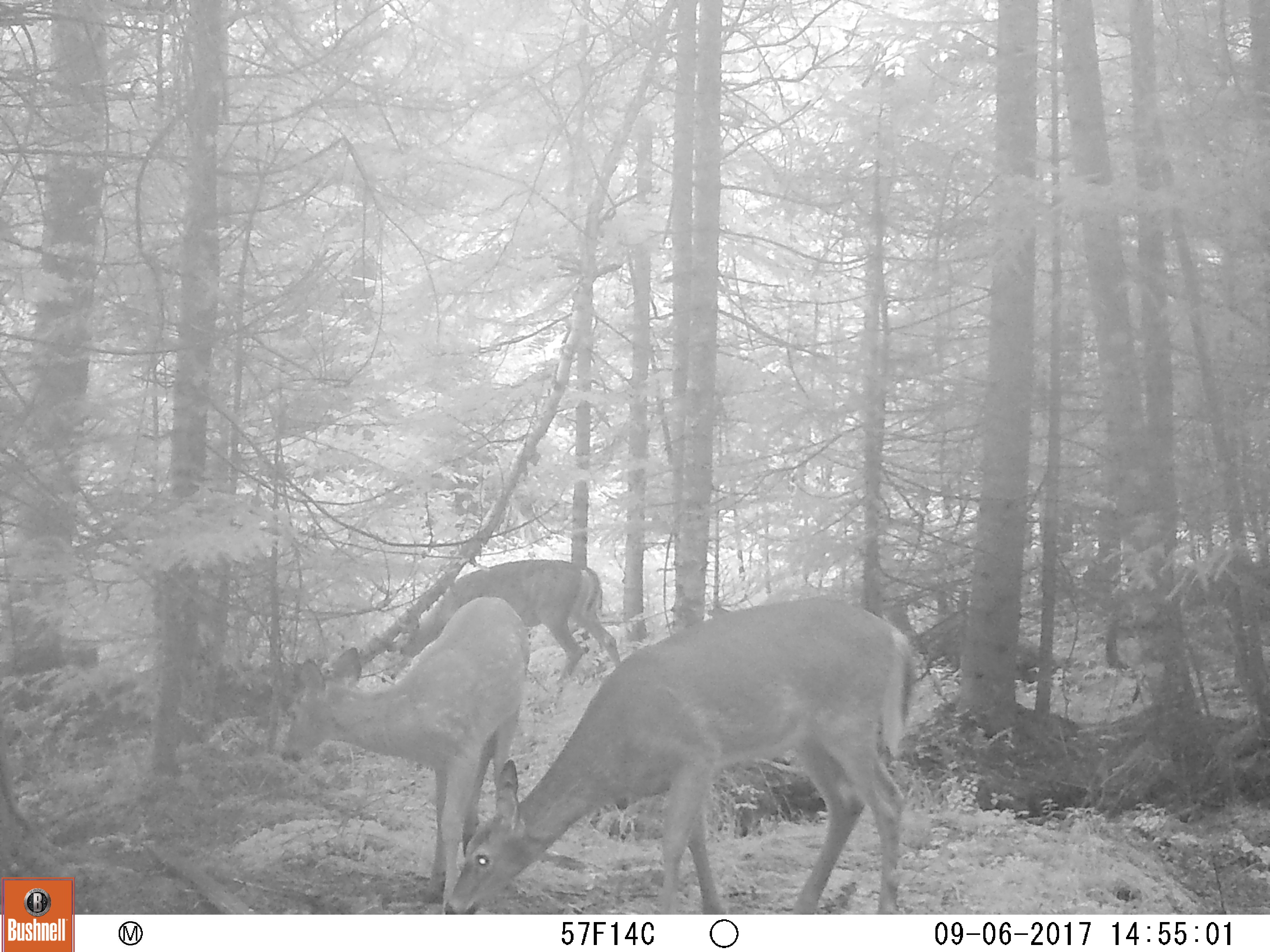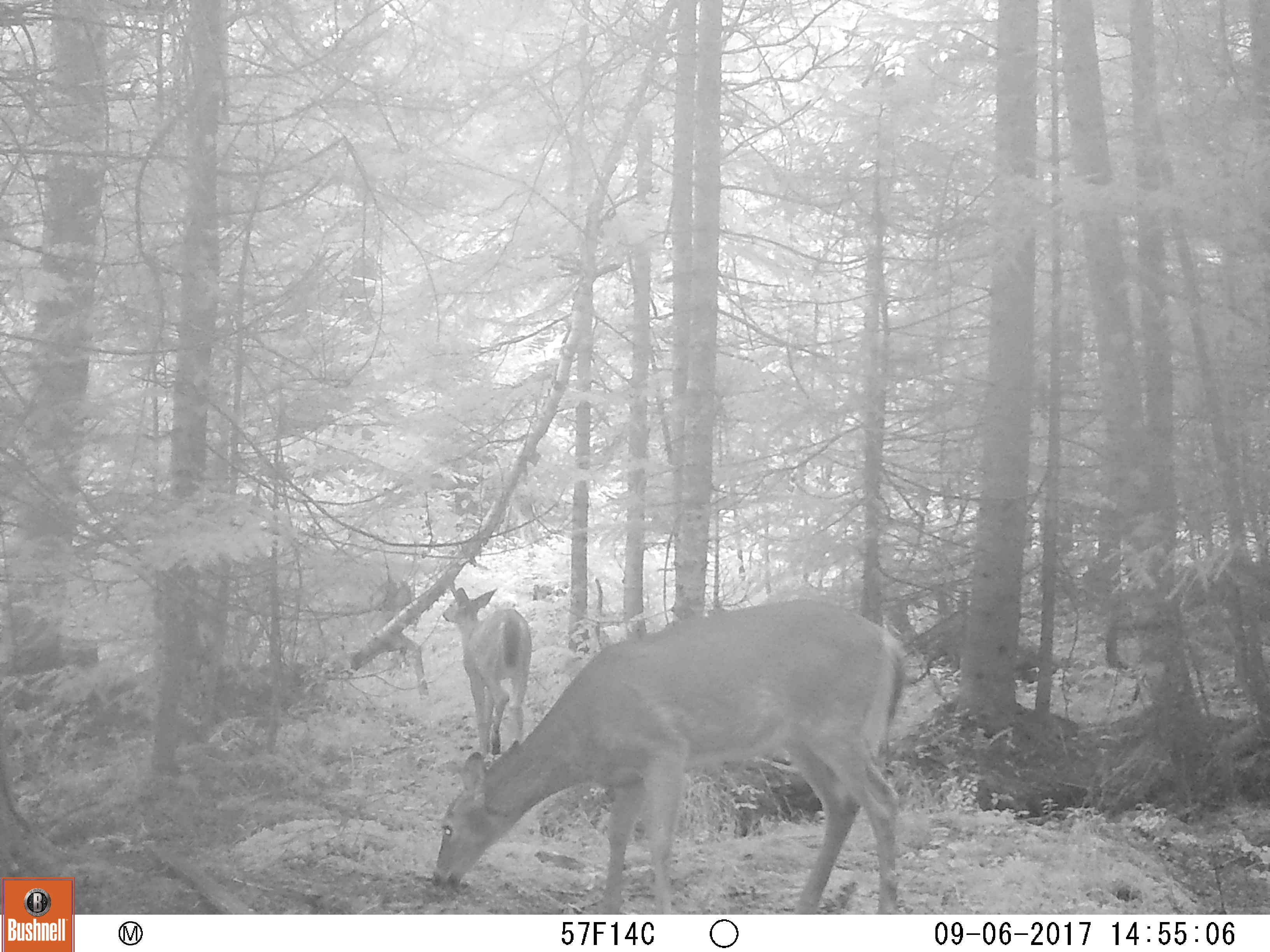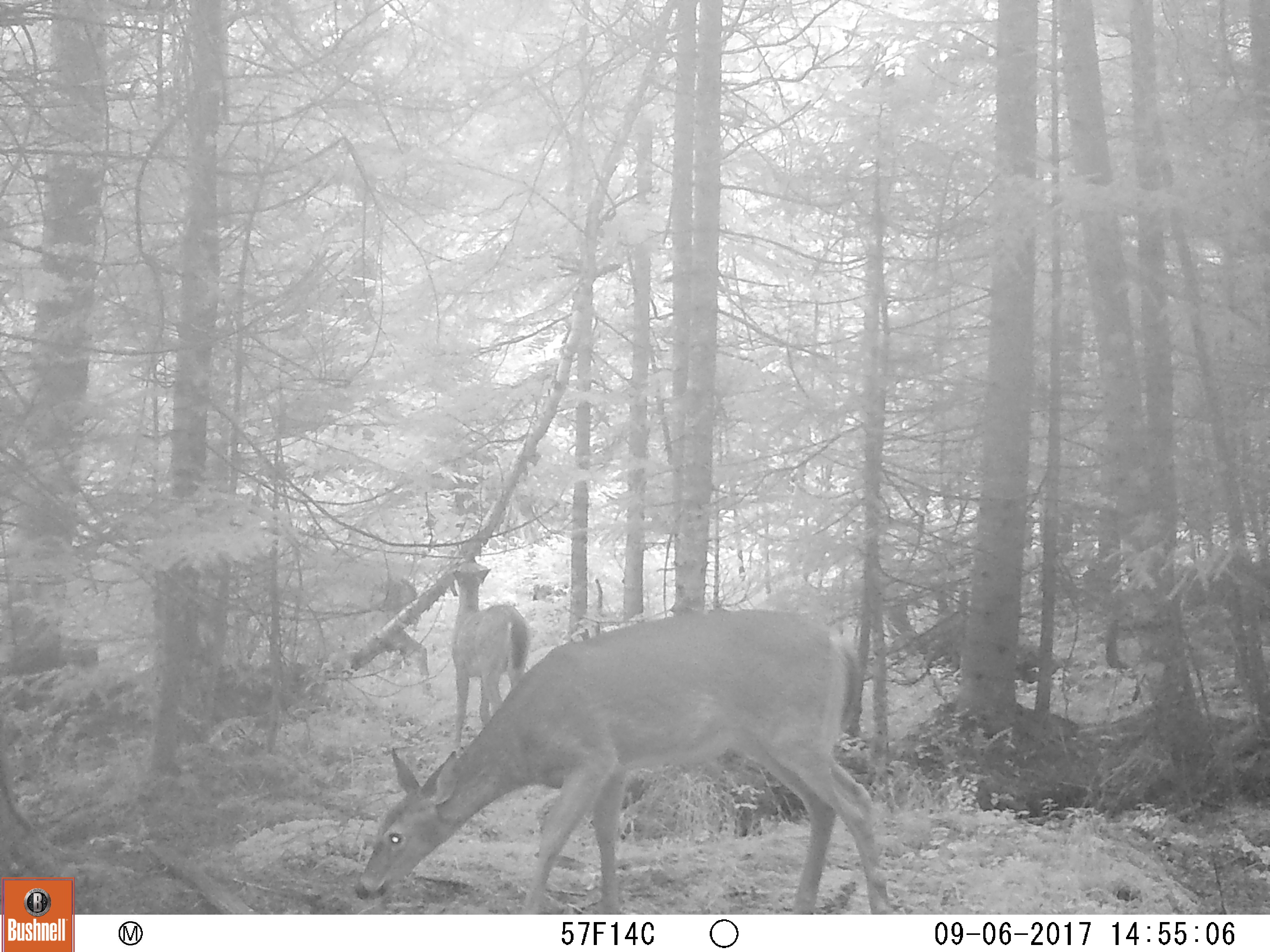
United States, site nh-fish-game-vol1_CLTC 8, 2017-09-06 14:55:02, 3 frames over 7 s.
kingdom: Animalia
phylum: Chordata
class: Mammalia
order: Artiodactyla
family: Cervidae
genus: Odocoileus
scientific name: Odocoileus virginianus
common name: white-tailed deer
White-tailed deer (Odocoileus virginianus).